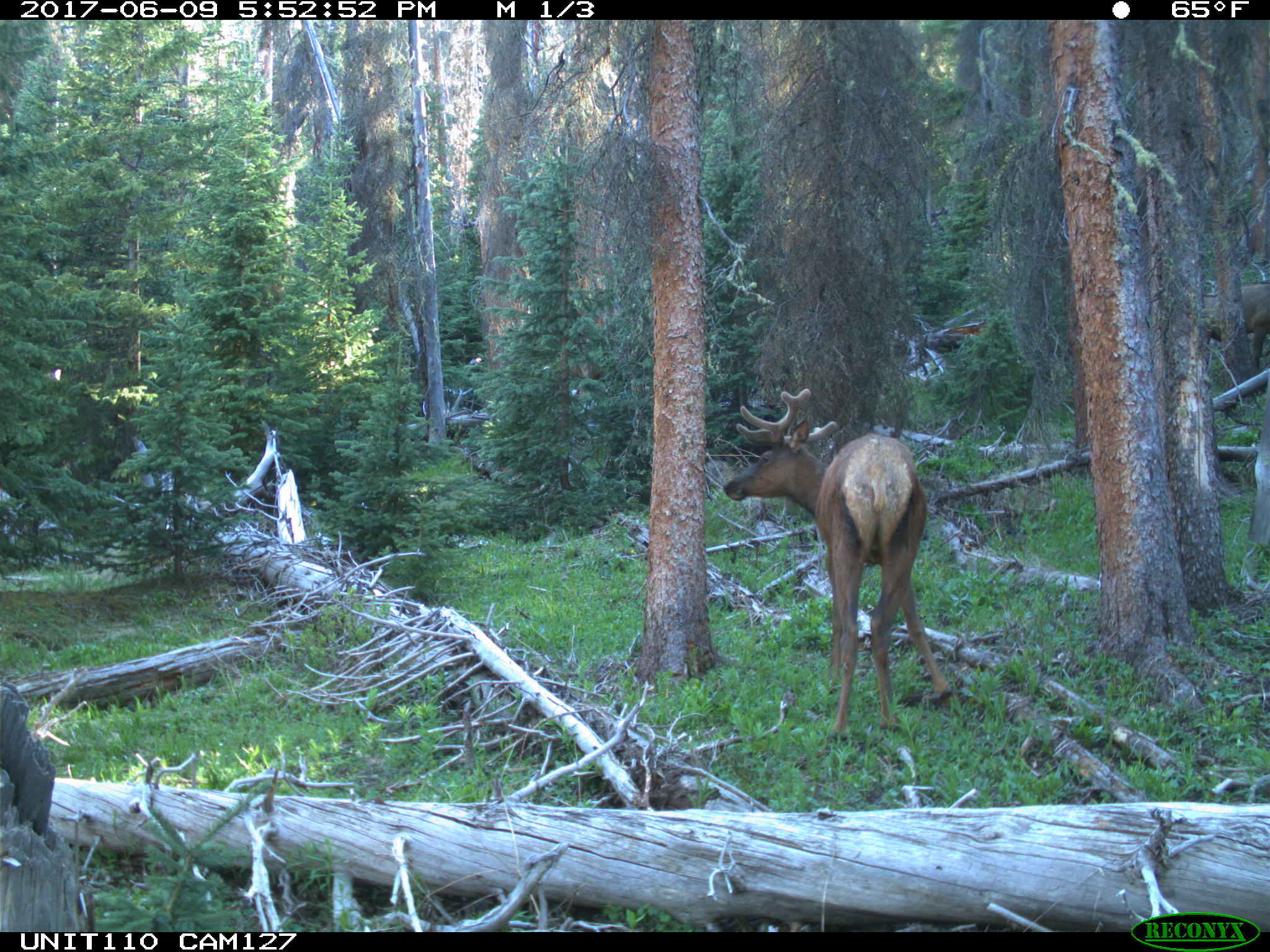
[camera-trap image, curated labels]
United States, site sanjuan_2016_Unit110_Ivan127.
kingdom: Animalia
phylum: Chordata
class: Mammalia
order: Artiodactyla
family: Cervidae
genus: Cervus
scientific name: Cervus elaphus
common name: red deer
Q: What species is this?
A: Cervus elaphus (red deer).